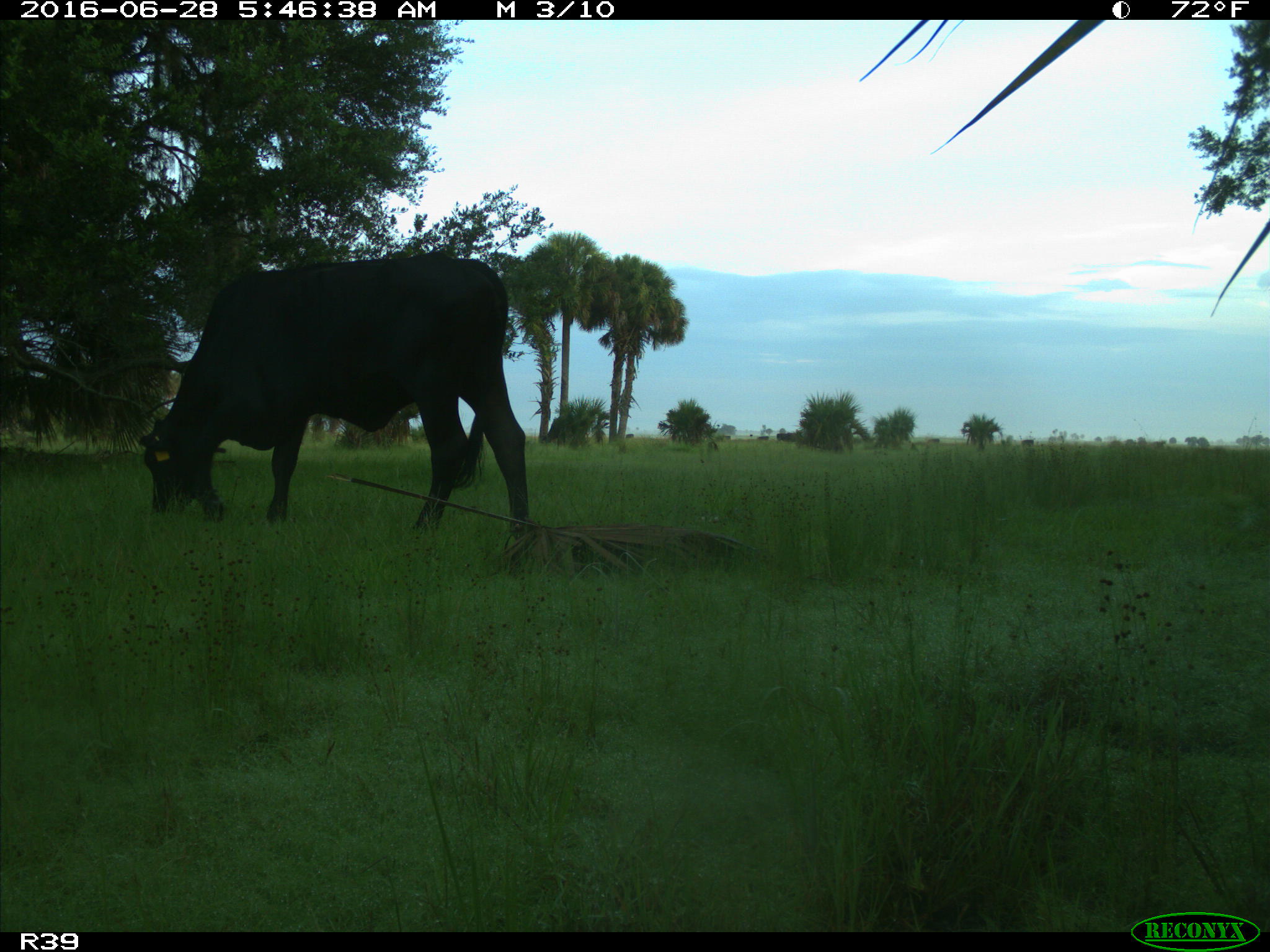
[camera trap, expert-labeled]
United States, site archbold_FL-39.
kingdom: Animalia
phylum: Chordata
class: Mammalia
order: Artiodactyla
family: Bovidae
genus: Bos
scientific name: Bos taurus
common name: domestic cow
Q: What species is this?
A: Bos taurus (domestic cow).